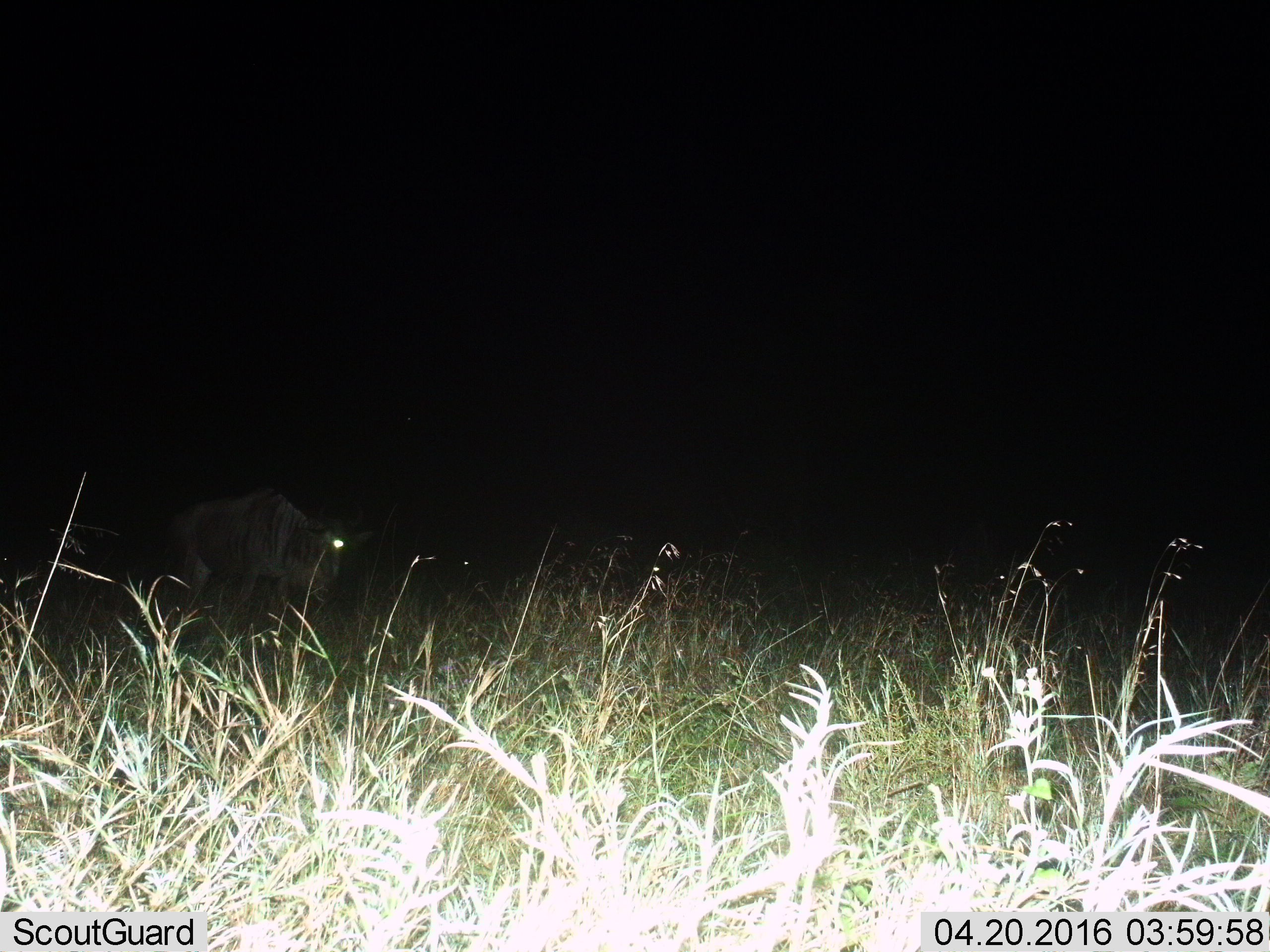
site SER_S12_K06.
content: unidentified animal